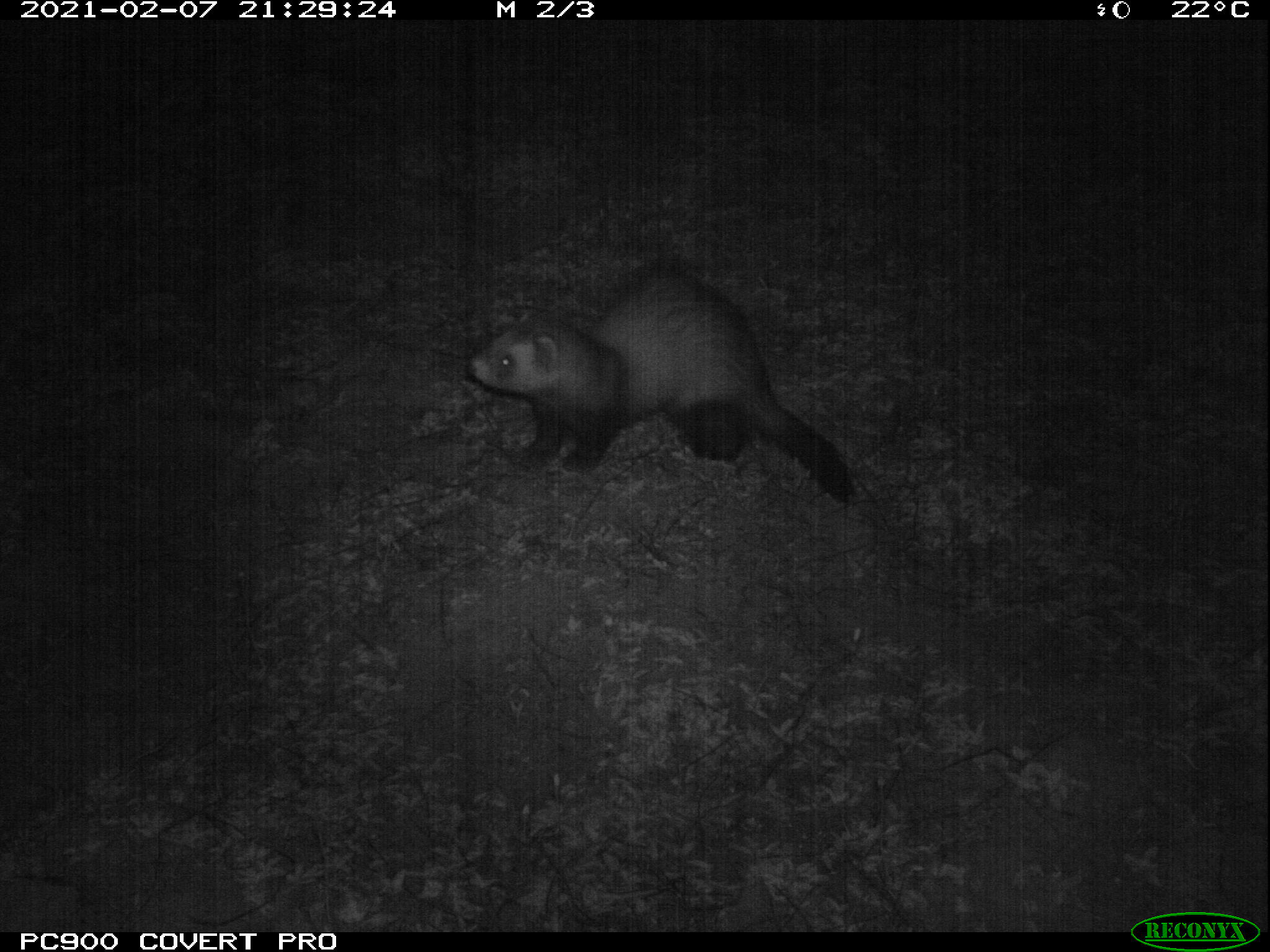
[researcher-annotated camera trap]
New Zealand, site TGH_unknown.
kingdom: Animalia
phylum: Chordata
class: Mammalia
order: Carnivora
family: Mustelidae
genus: Mustela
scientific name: Mustela furo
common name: ferret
Ferret (Mustela furo).